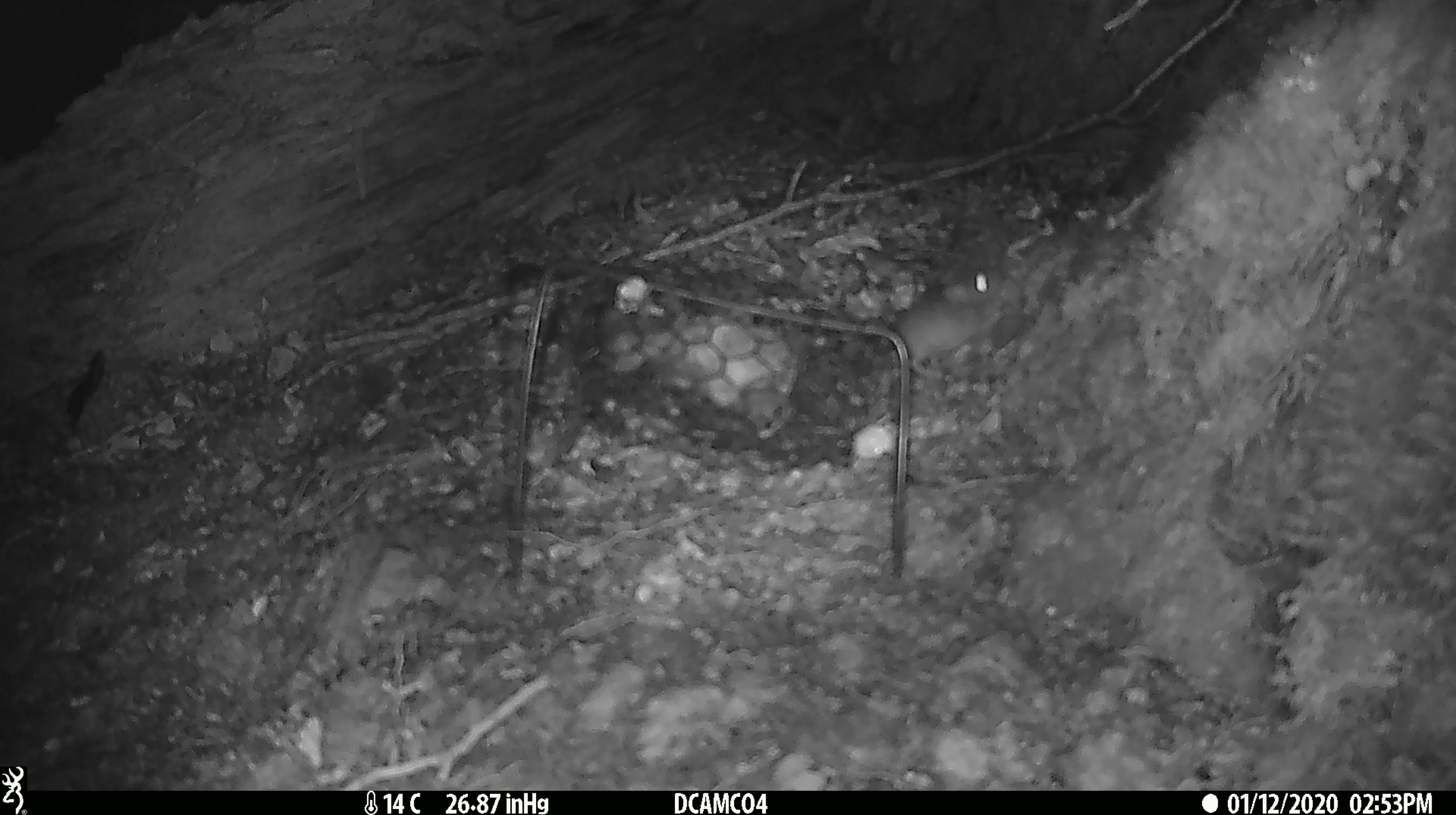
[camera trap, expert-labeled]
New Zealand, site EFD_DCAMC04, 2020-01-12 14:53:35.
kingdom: Animalia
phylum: Chordata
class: Mammalia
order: Rodentia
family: Muridae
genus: Mus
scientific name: Mus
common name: mouse